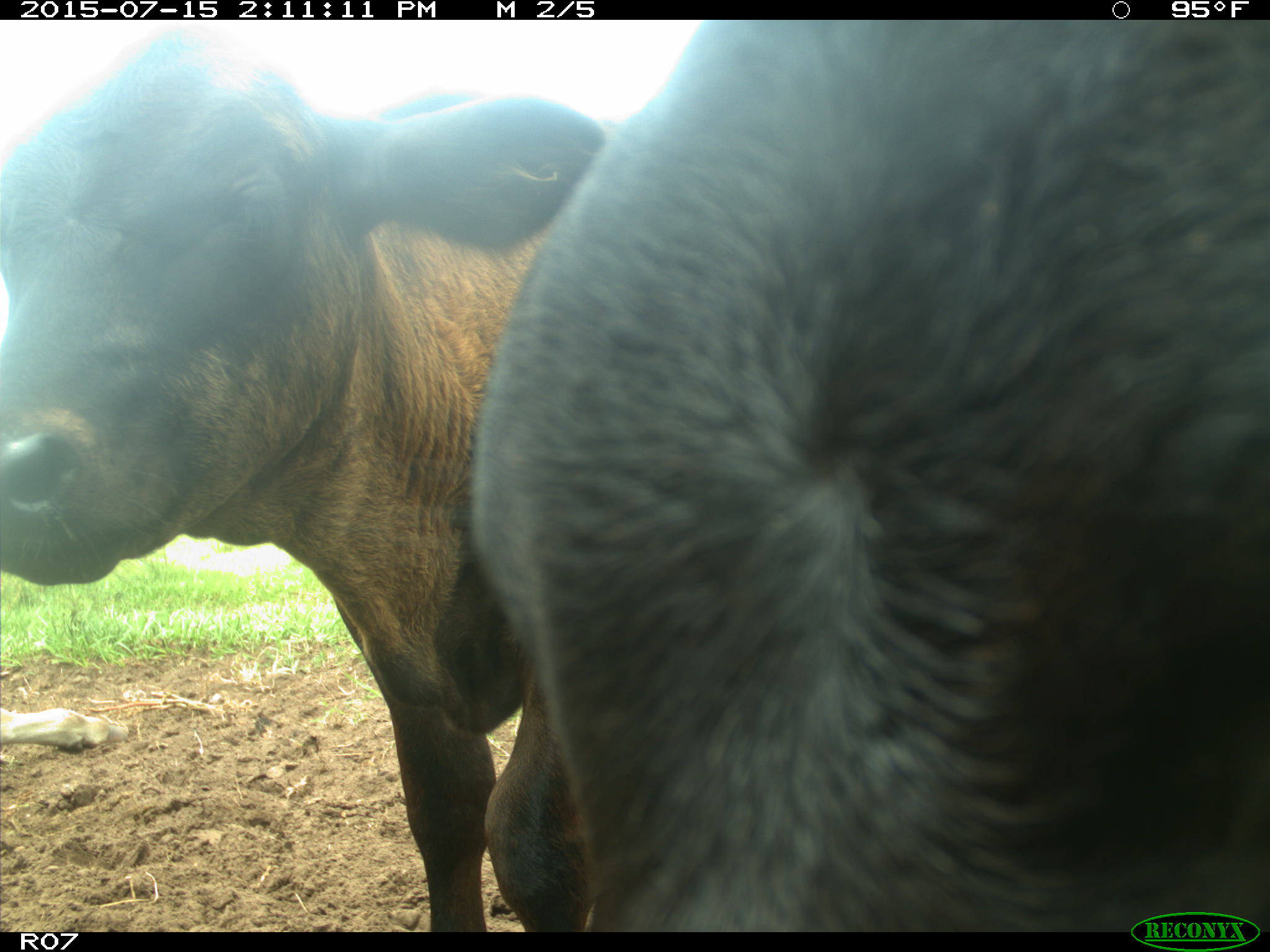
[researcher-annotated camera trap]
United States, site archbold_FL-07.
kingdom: Animalia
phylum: Chordata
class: Mammalia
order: Artiodactyla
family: Bovidae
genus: Bos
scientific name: Bos taurus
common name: domestic cow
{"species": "Bos taurus (domestic cow)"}